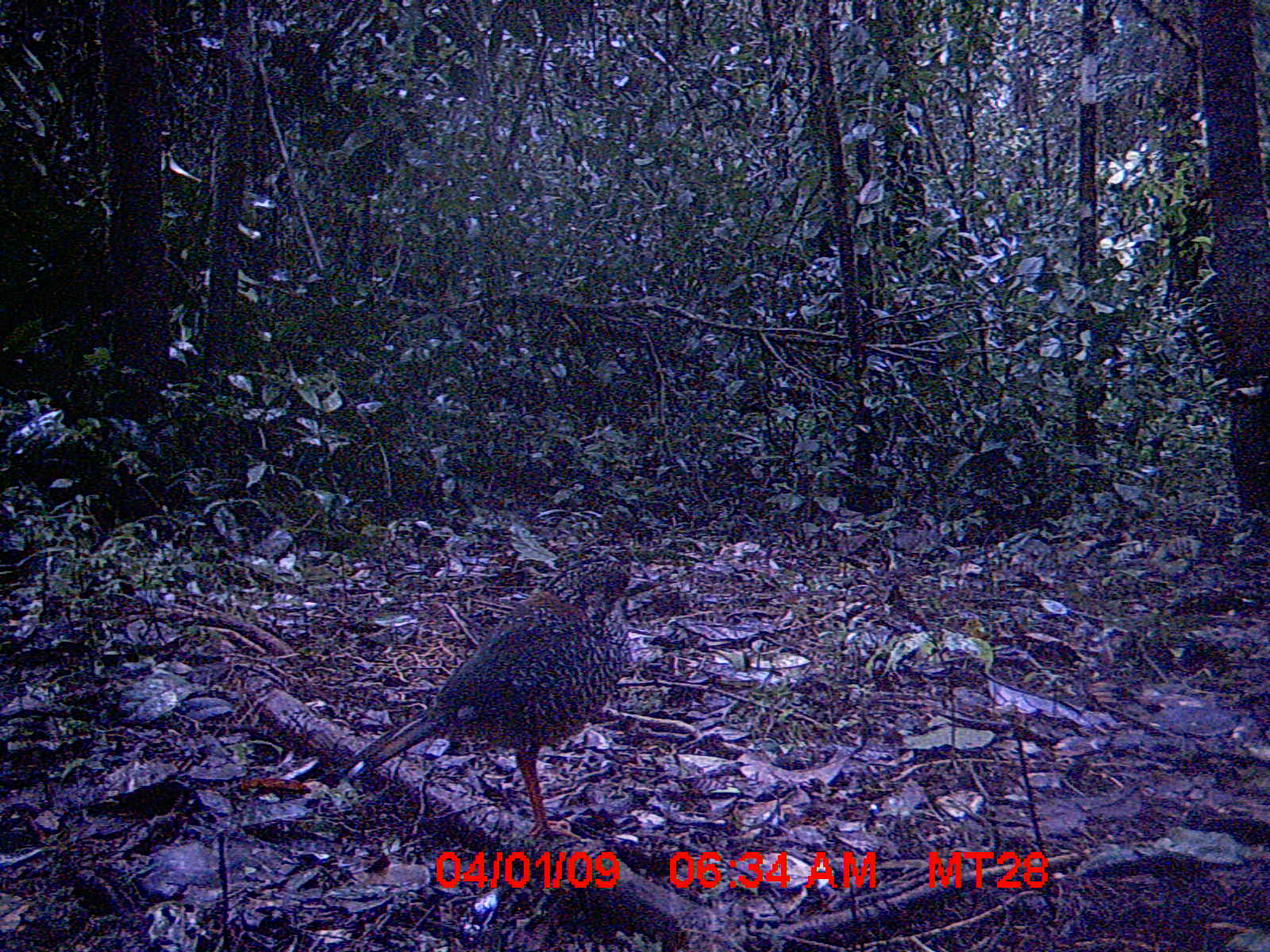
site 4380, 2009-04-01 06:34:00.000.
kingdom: Animalia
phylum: Chordata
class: Aves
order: Coraciiformes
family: Brachypteraciidae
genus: Brachypteracias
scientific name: Brachypteracias squamiger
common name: scaly ground-roller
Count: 1.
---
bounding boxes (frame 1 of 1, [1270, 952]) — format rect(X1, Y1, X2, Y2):
brachypteracias squamiger: rect(335, 555, 653, 849)